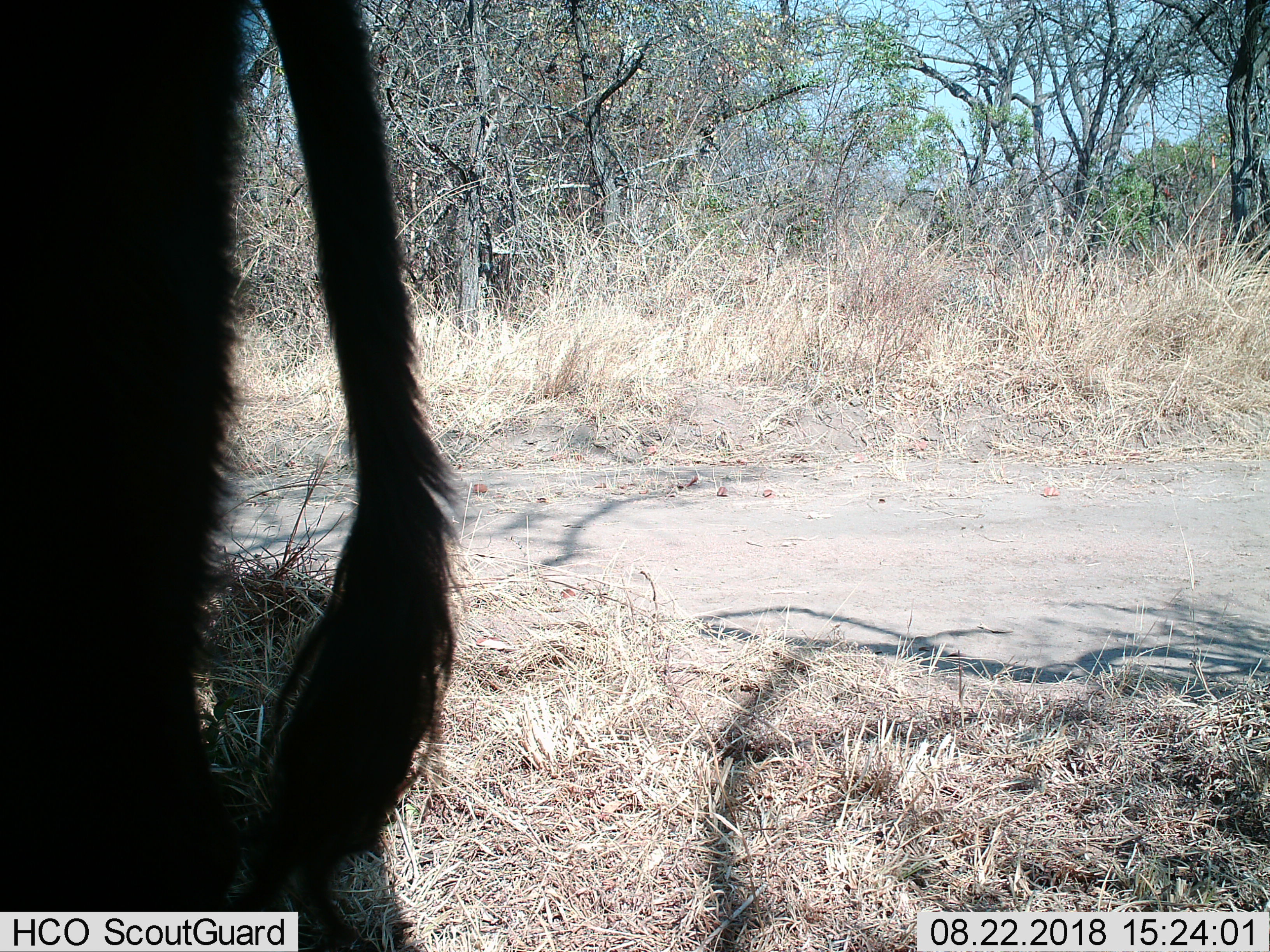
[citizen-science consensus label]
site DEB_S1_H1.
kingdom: Animalia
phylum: Chordata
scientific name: Vertebrata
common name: domestic animal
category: domesticanimal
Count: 1.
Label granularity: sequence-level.